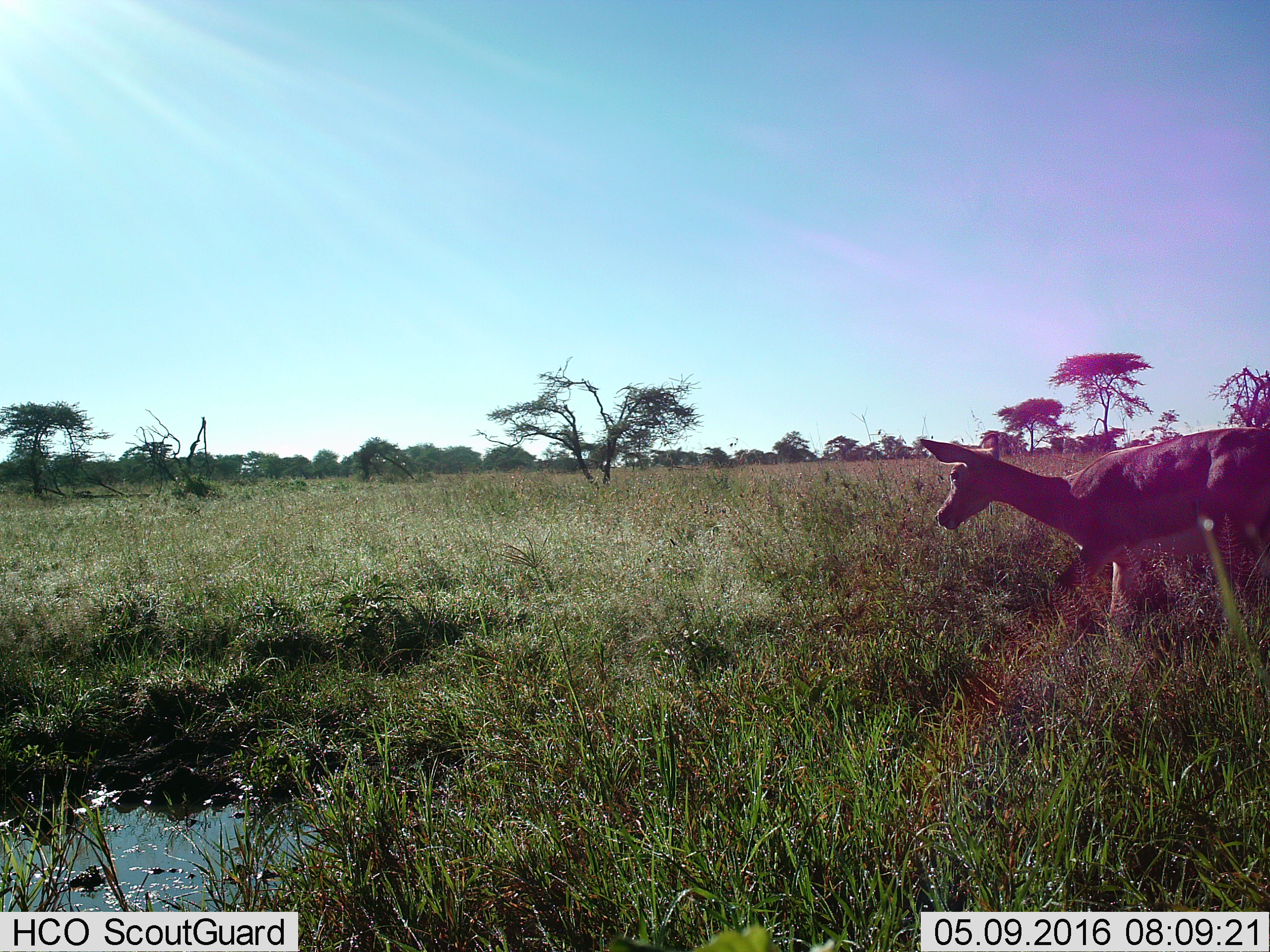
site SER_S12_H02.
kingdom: Animalia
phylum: Chordata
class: Mammalia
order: Artiodactyla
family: Bovidae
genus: Aepyceros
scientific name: Aepyceros melampus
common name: impala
Impala (Aepyceros melampus), count 1. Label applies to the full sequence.